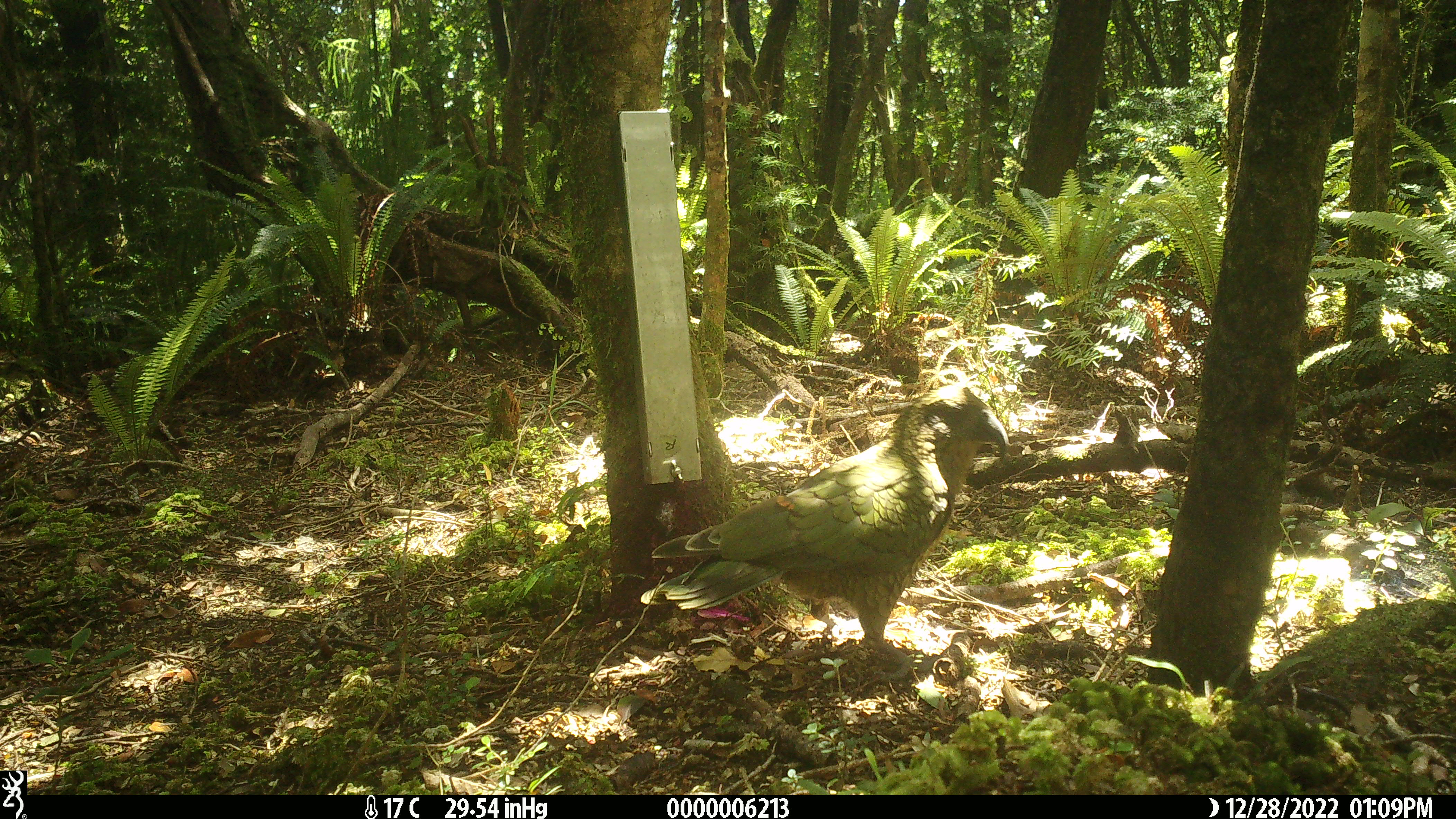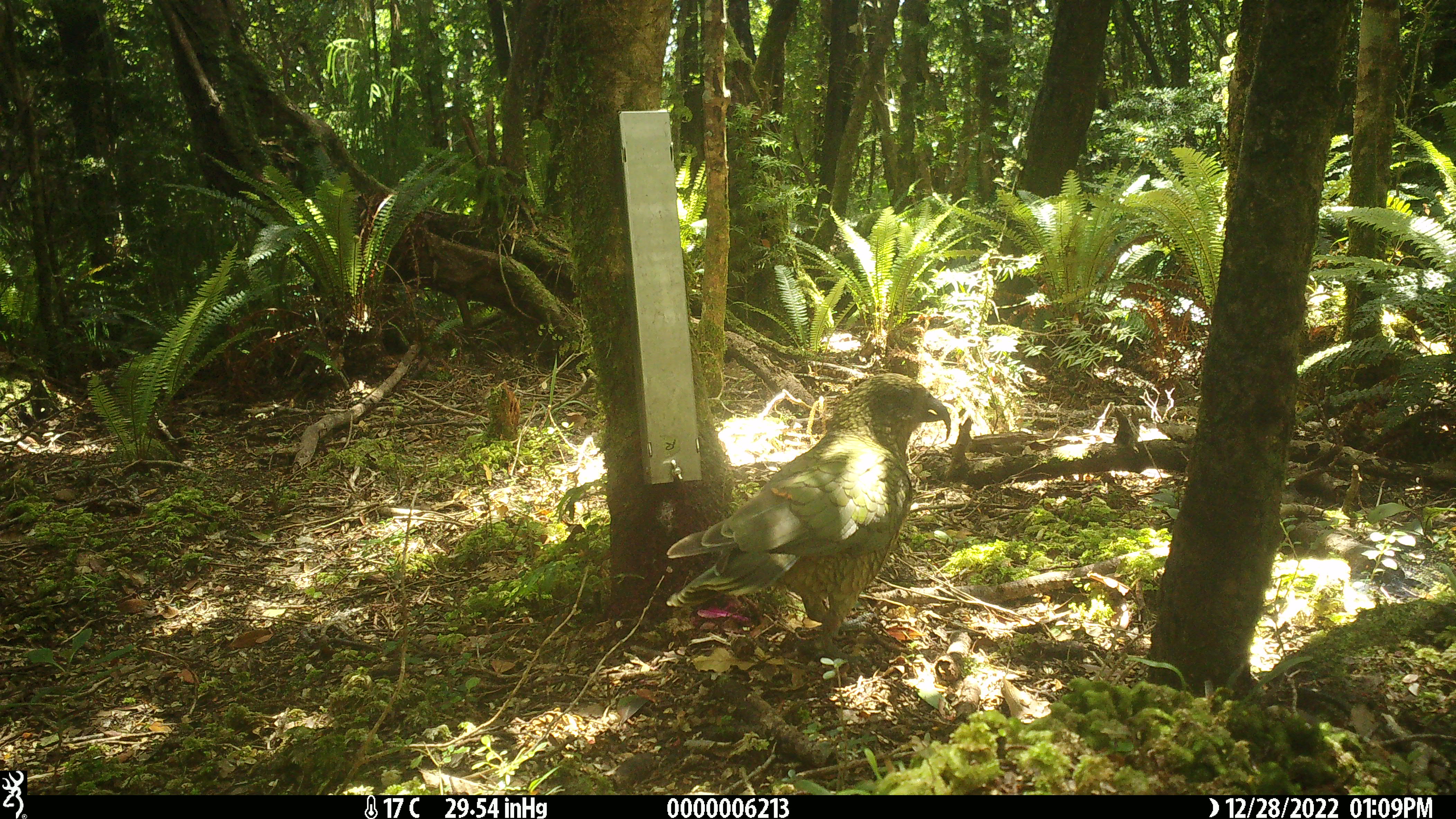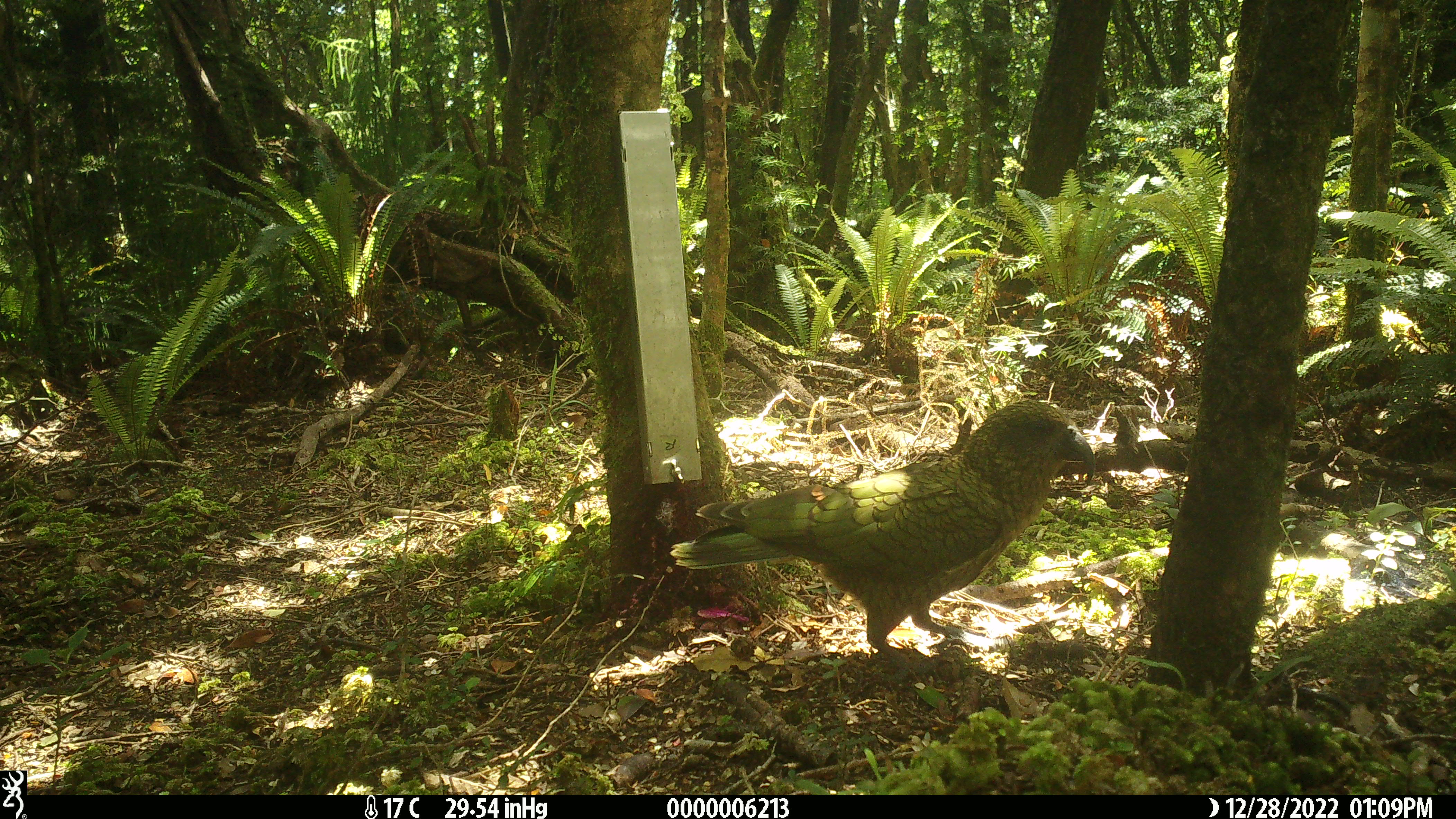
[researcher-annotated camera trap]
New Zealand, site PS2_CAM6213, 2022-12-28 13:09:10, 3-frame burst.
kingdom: Animalia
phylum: Chordata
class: Aves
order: Psittaciformes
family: Strigopidae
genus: Nestor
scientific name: Nestor notabilis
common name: kea